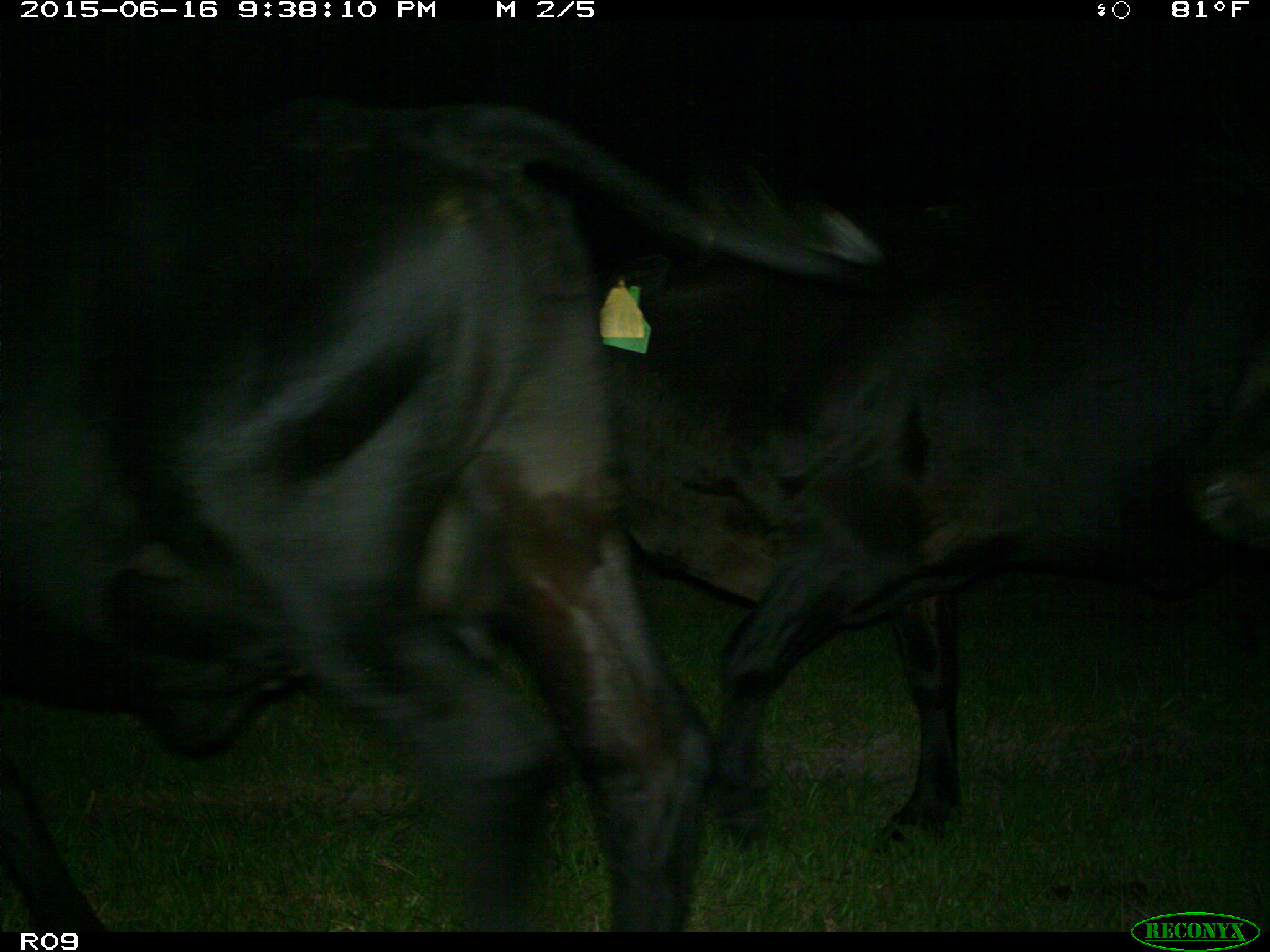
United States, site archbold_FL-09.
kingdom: Animalia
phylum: Chordata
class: Mammalia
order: Artiodactyla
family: Bovidae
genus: Bos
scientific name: Bos taurus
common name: domestic cow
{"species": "Bos taurus (domestic cow)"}